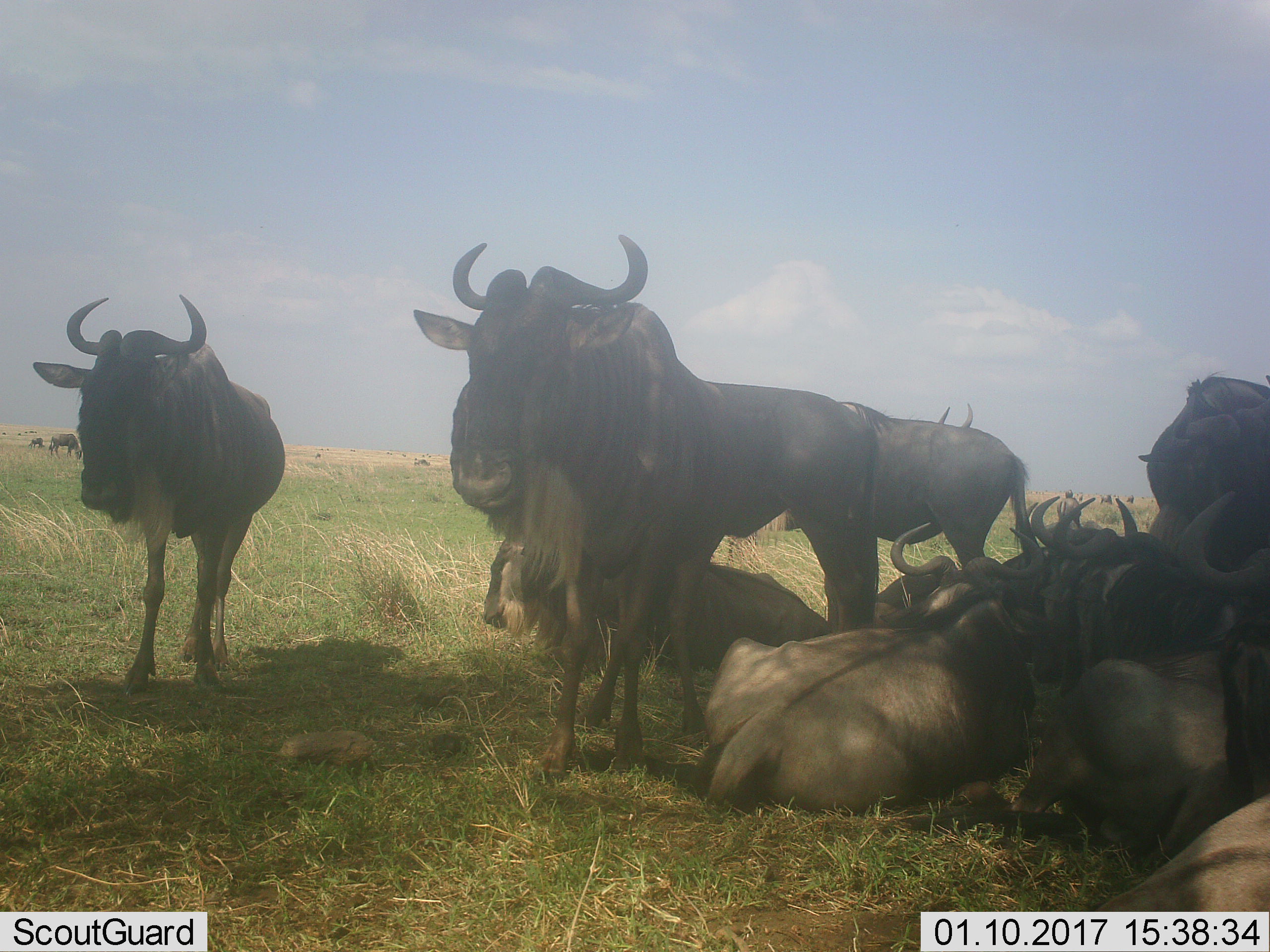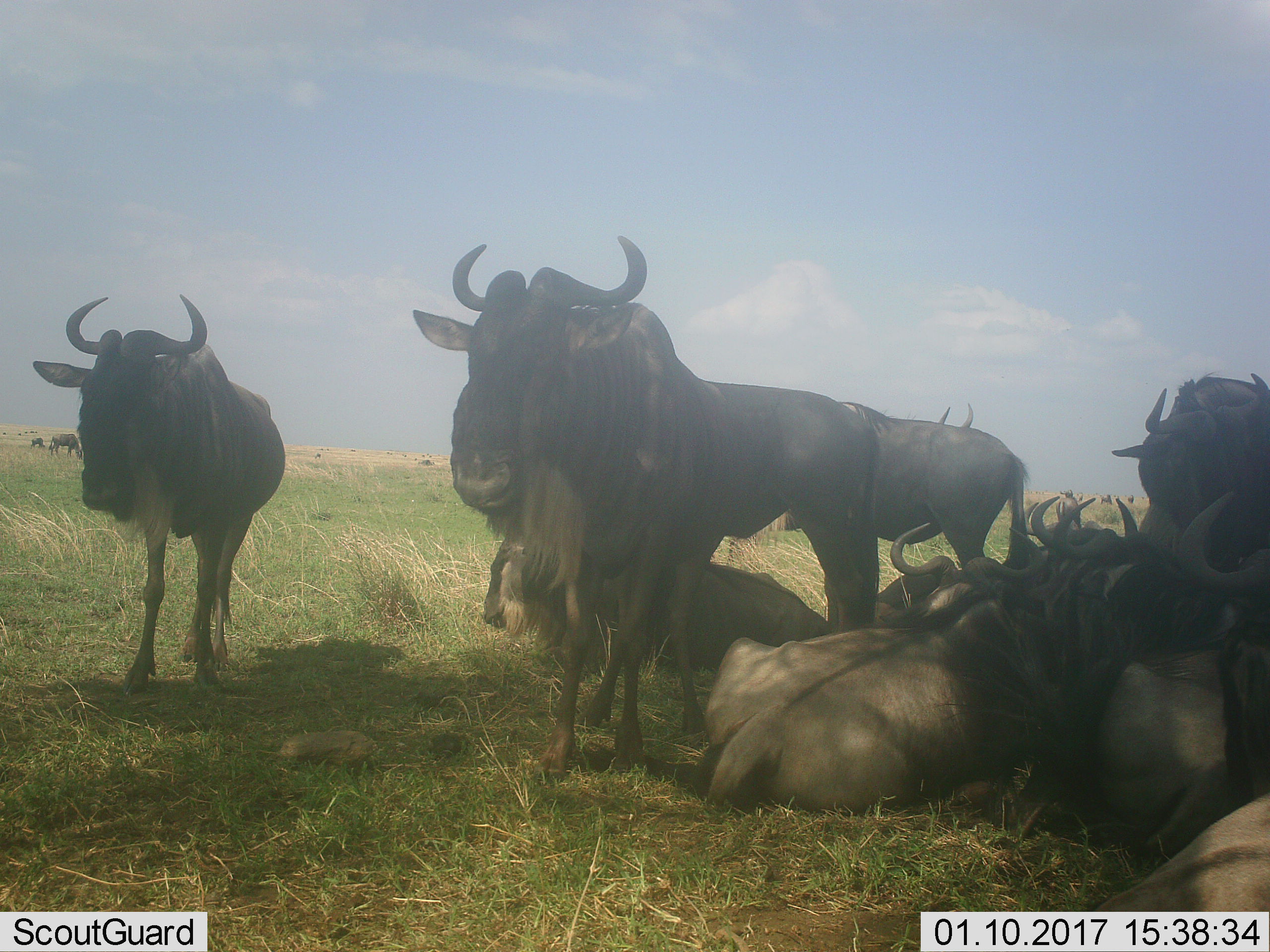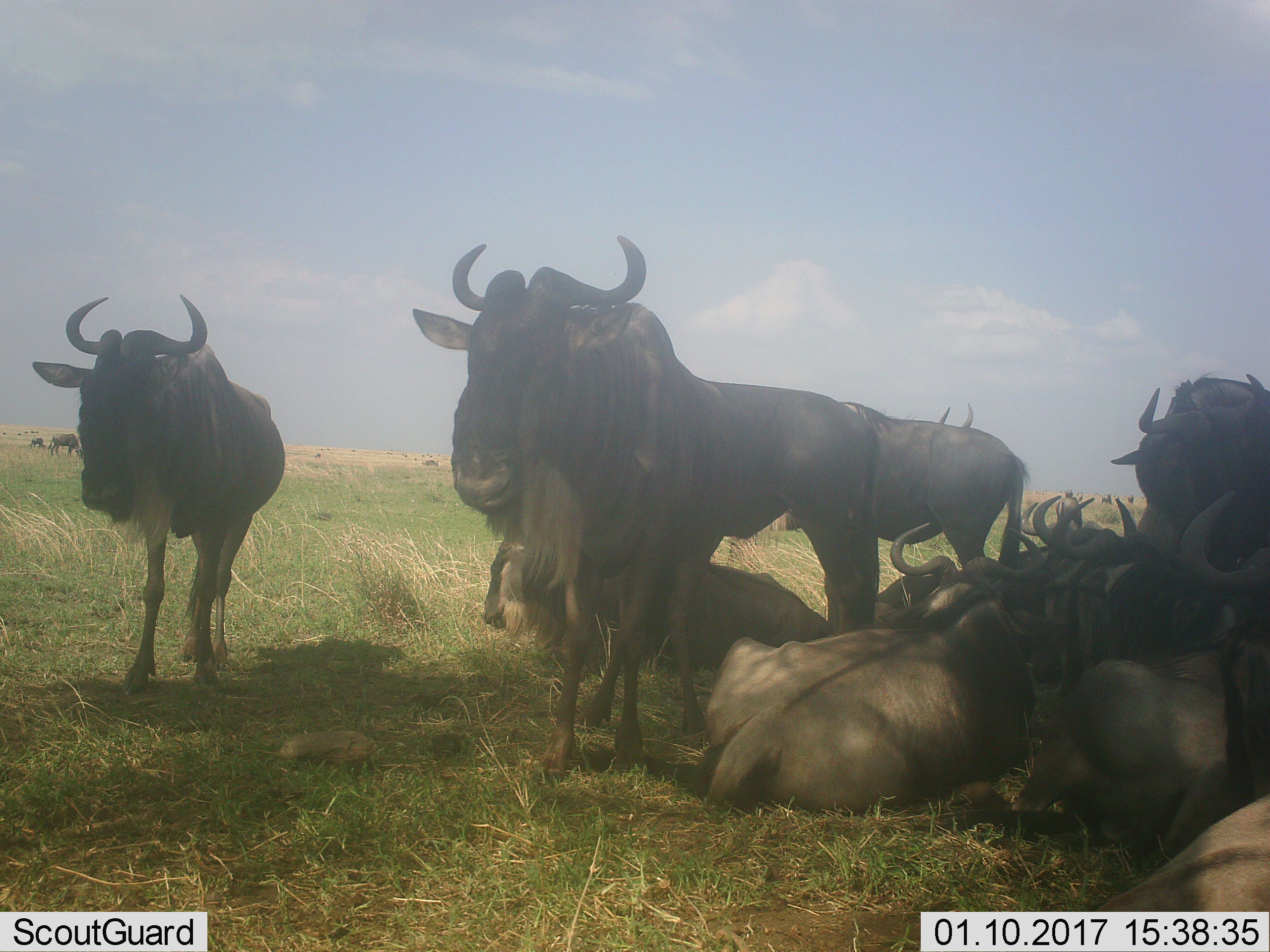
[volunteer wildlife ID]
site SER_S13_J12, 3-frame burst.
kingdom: Animalia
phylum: Chordata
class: Mammalia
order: Artiodactyla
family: Bovidae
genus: Connochaetes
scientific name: Connochaetes taurinus taurinus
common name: blue wildebeest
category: wildebeestblue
Wildebeestblue (blue wildebeest) (Connochaetes taurinus taurinus), count 11-50. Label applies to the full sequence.